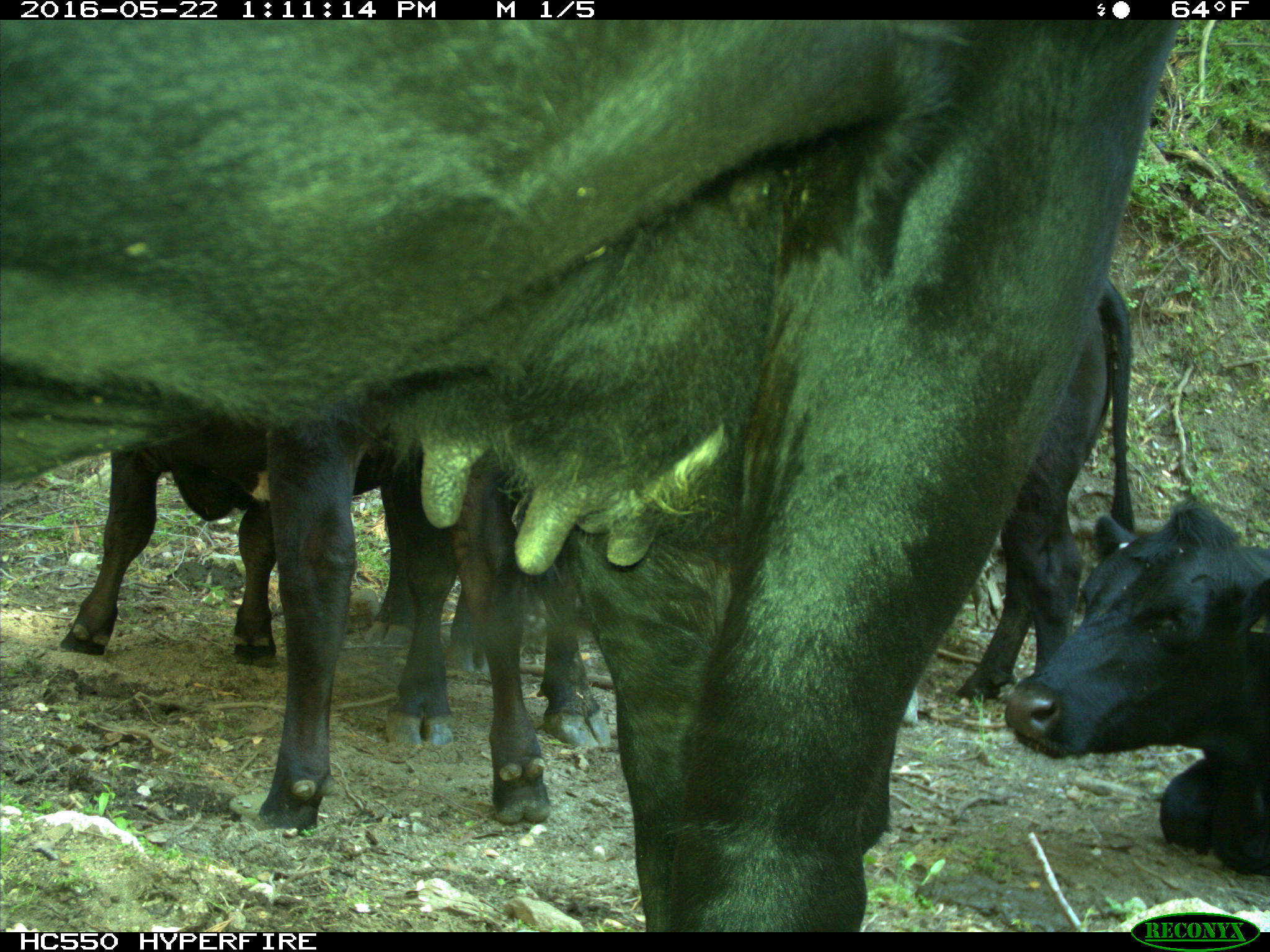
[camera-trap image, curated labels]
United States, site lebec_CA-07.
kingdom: Animalia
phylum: Chordata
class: Mammalia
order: Artiodactyla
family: Bovidae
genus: Bos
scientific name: Bos taurus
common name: domestic cow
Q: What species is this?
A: Bos taurus (domestic cow).